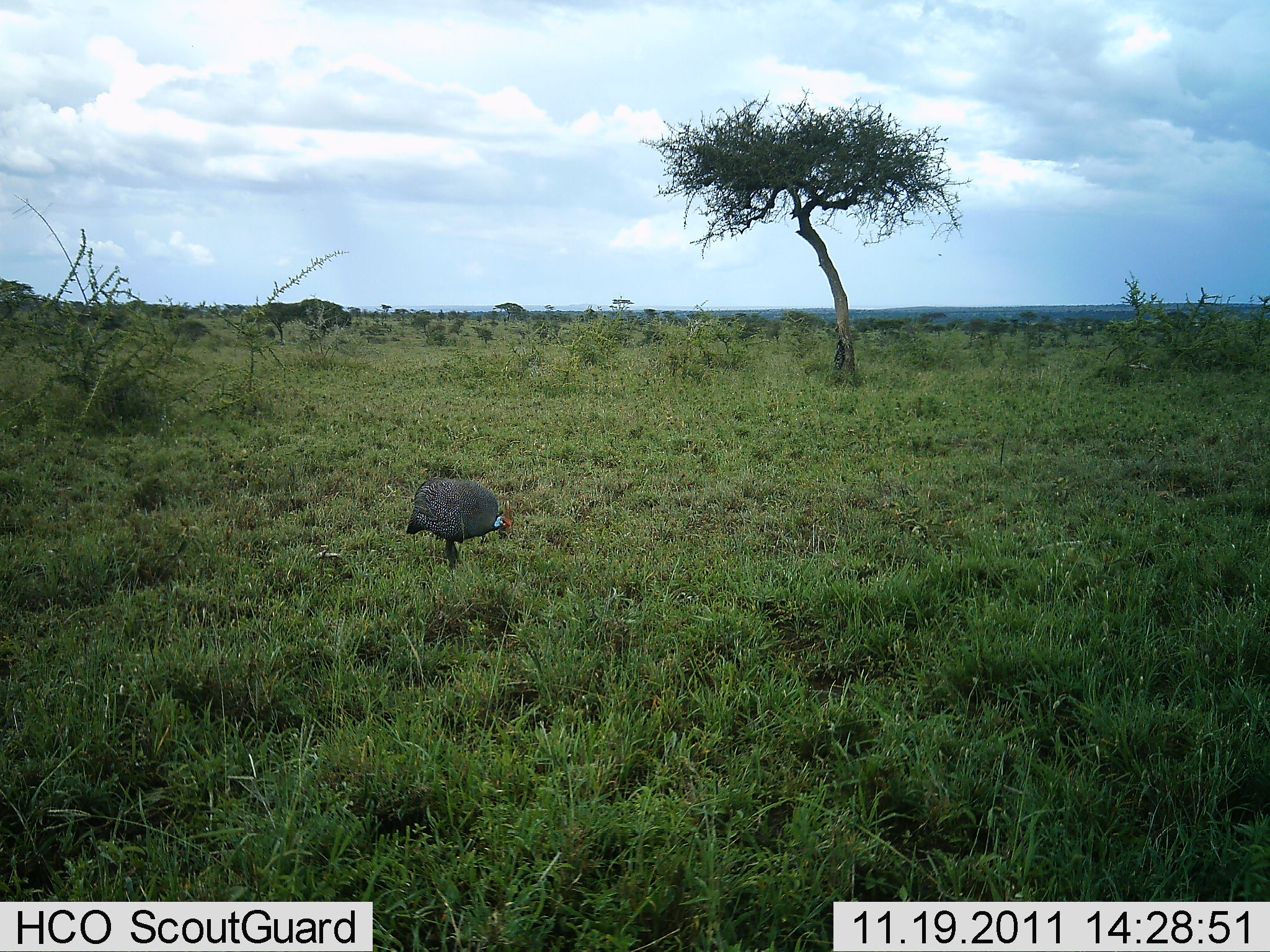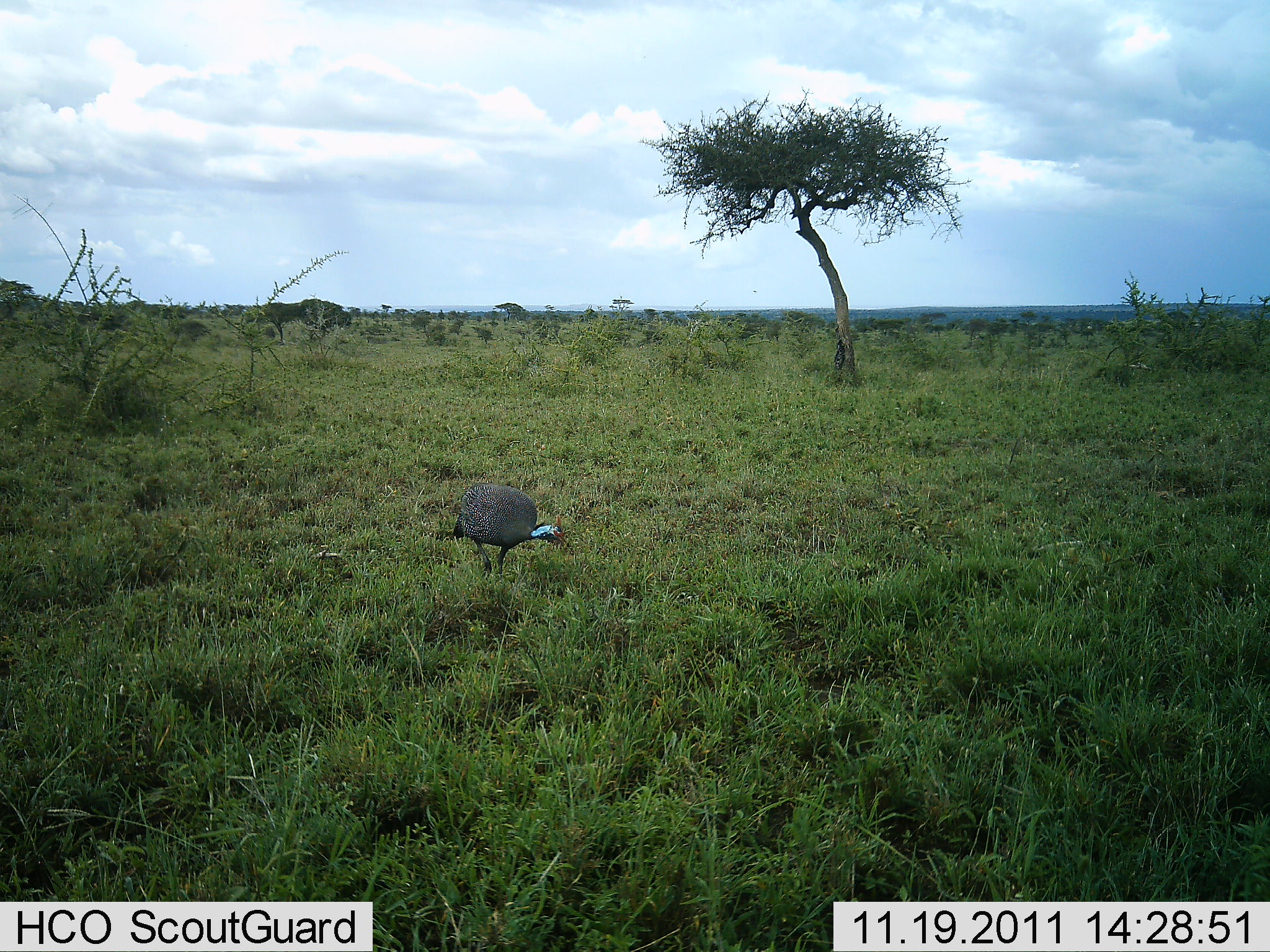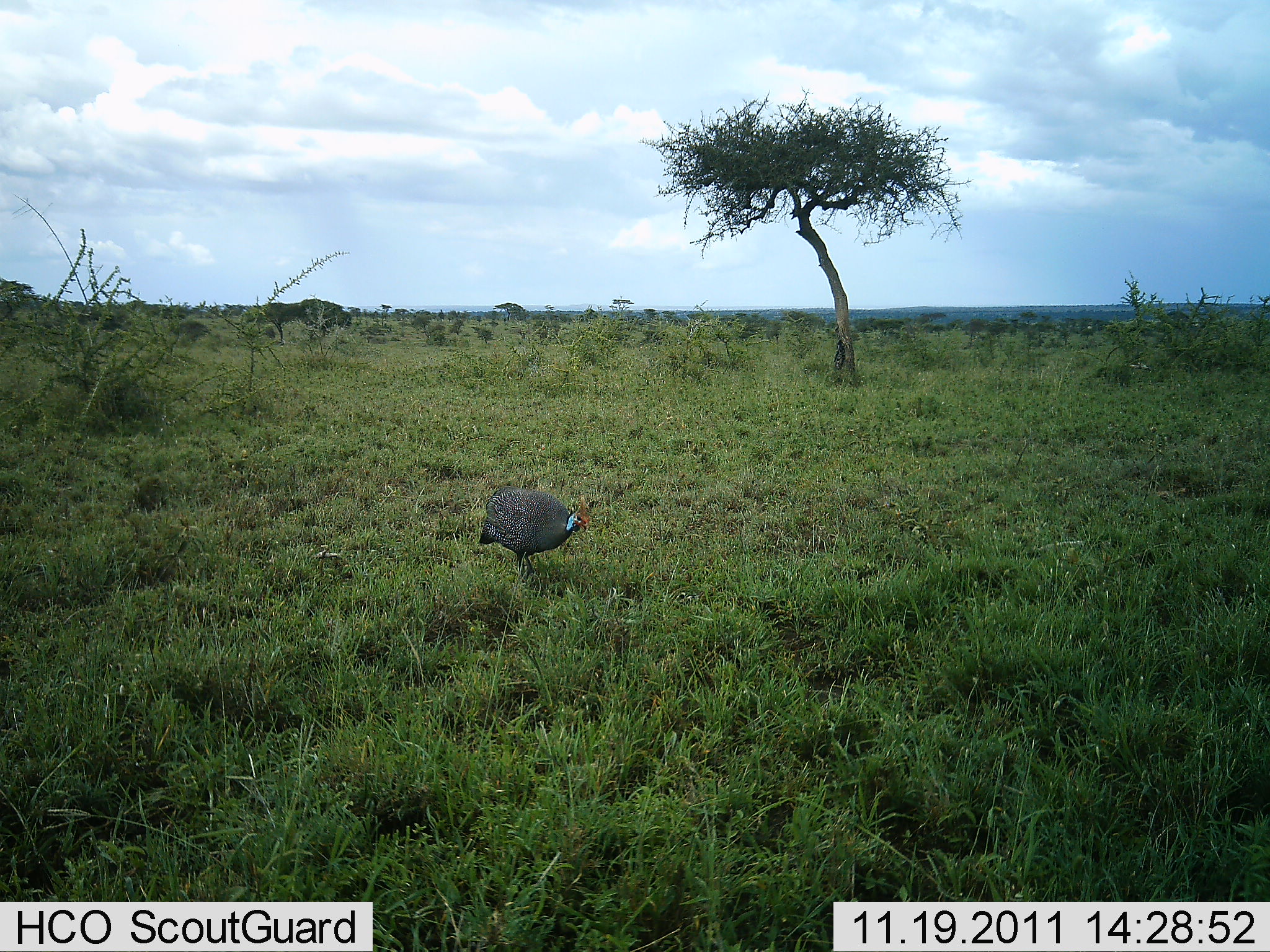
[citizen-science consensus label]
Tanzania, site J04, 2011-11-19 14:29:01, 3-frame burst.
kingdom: Animalia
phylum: Chordata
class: Aves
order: Galliformes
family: Numididae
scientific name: Numididae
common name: guinea fowl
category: guineafowl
Guineafowl (guinea fowl) (Numididae), count 1. Behavior (volunteer vote fractions): standing 9%, resting 0%, moving 82%, interacting 0%. Young present (vote fraction): 0%. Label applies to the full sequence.